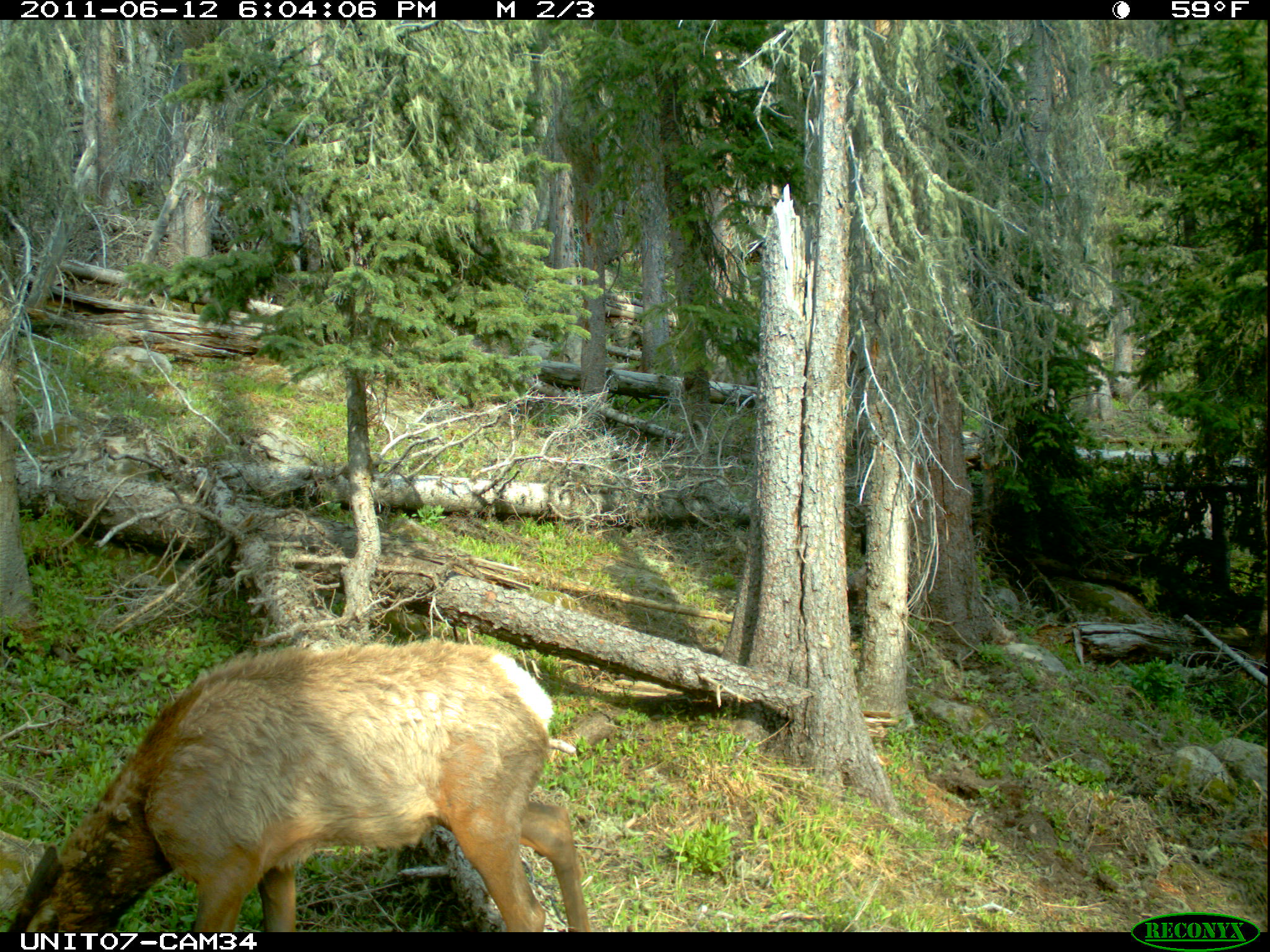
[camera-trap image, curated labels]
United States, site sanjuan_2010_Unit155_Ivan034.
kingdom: Animalia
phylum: Chordata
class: Mammalia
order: Artiodactyla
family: Cervidae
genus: Cervus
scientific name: Cervus elaphus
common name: red deer